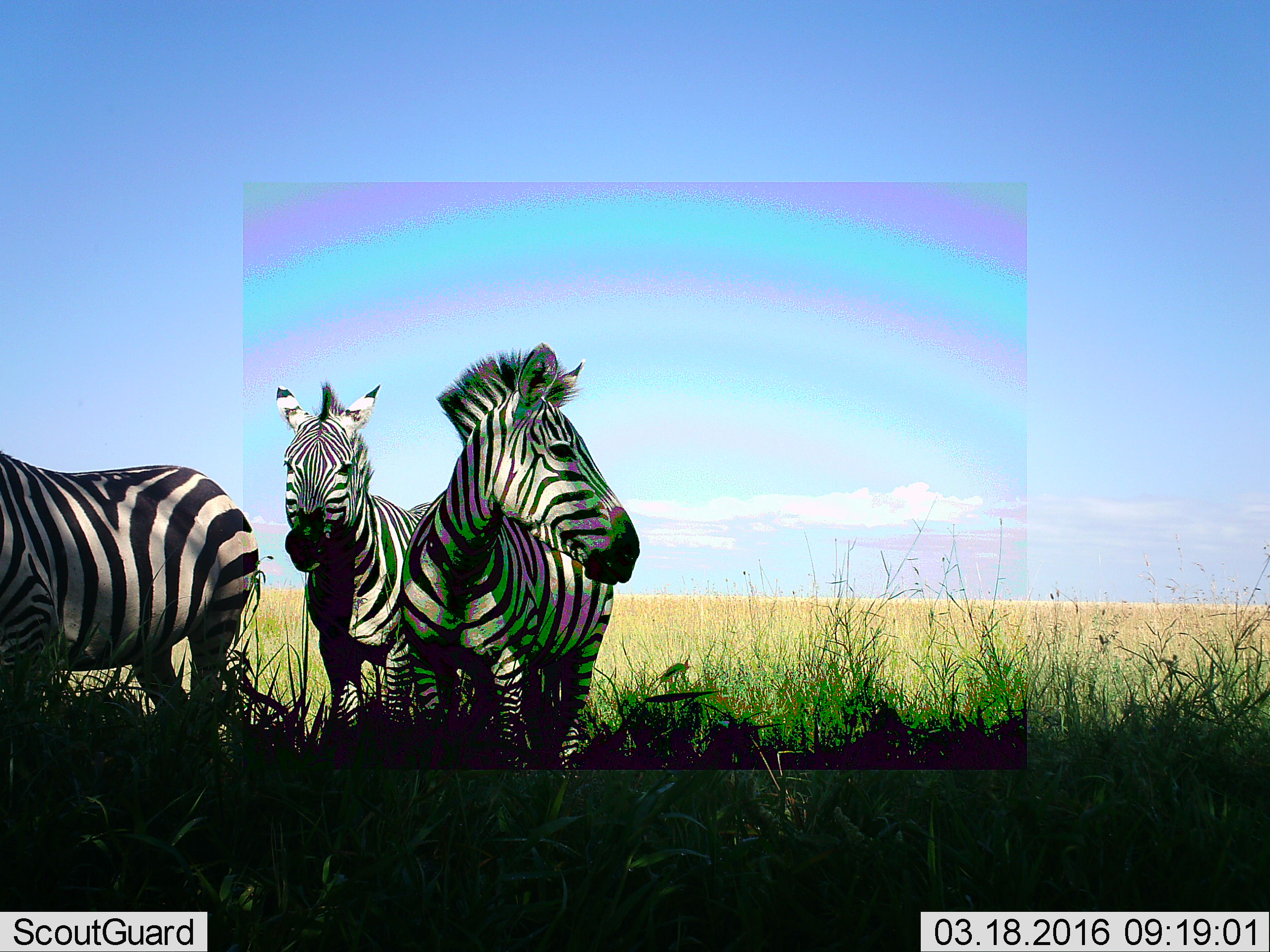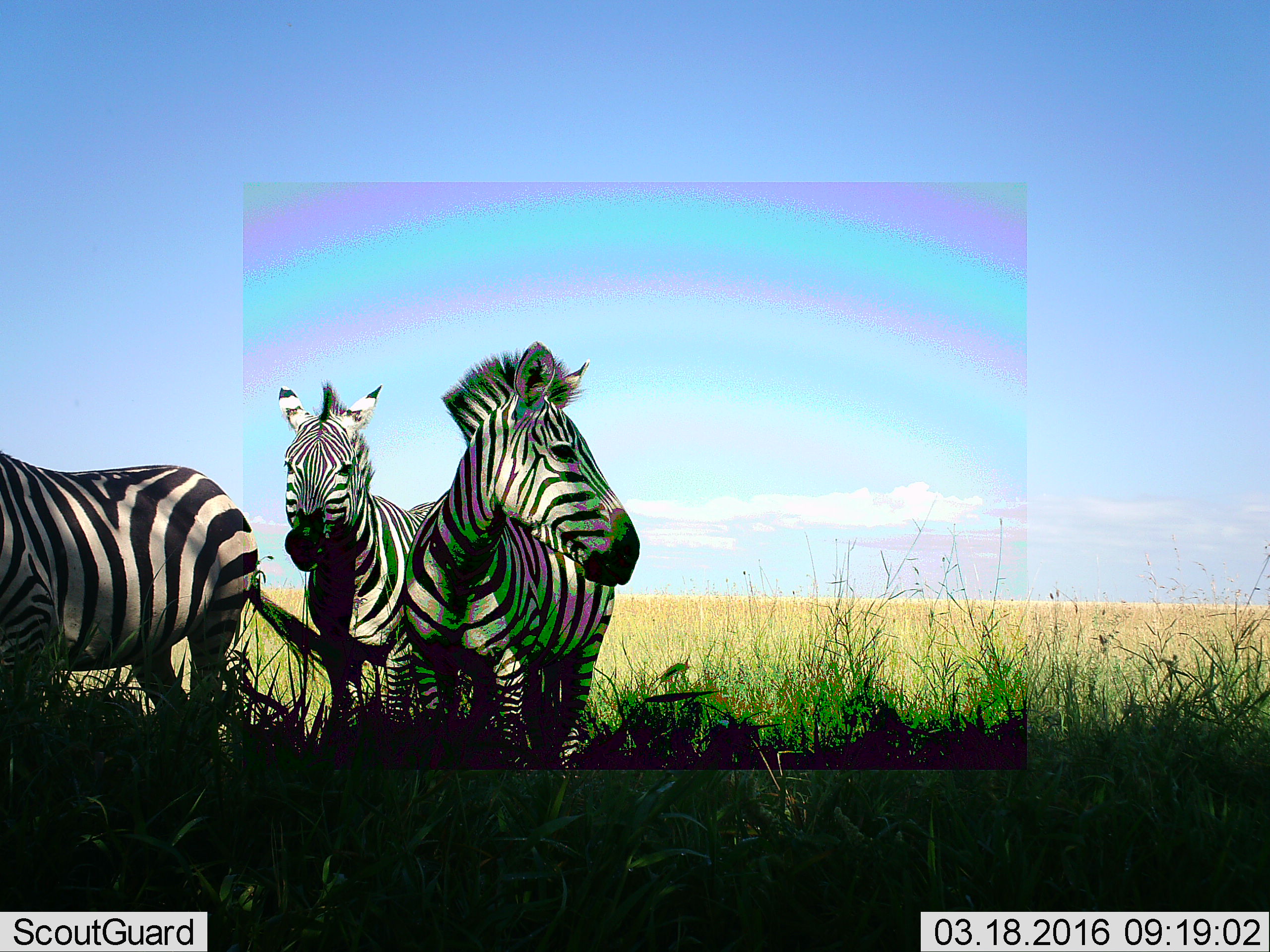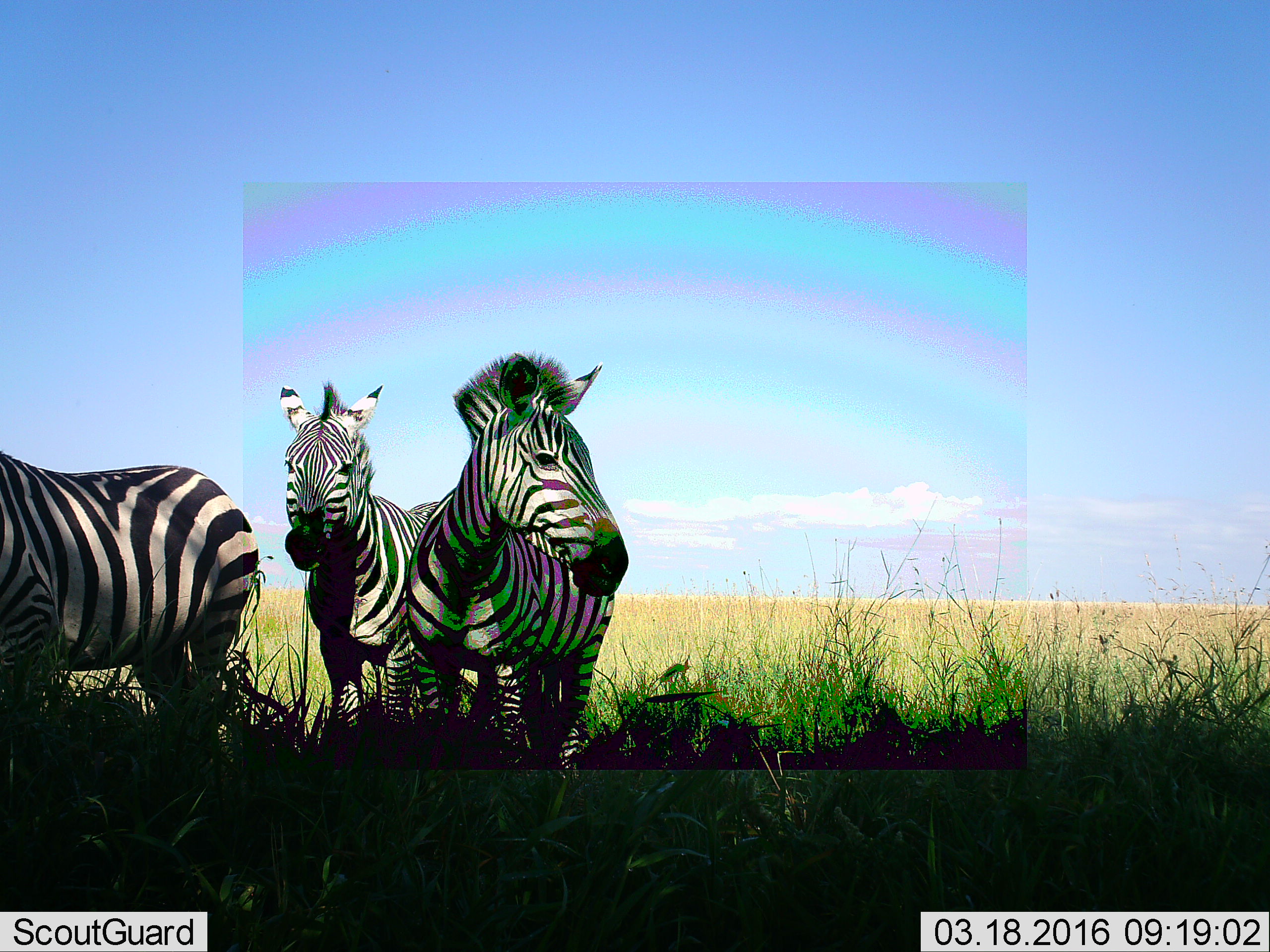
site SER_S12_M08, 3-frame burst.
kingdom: Animalia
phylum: Chordata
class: Mammalia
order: Perissodactyla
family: Equidae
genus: Equus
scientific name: Equus quagga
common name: plains zebra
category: zebraplains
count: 3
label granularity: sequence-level